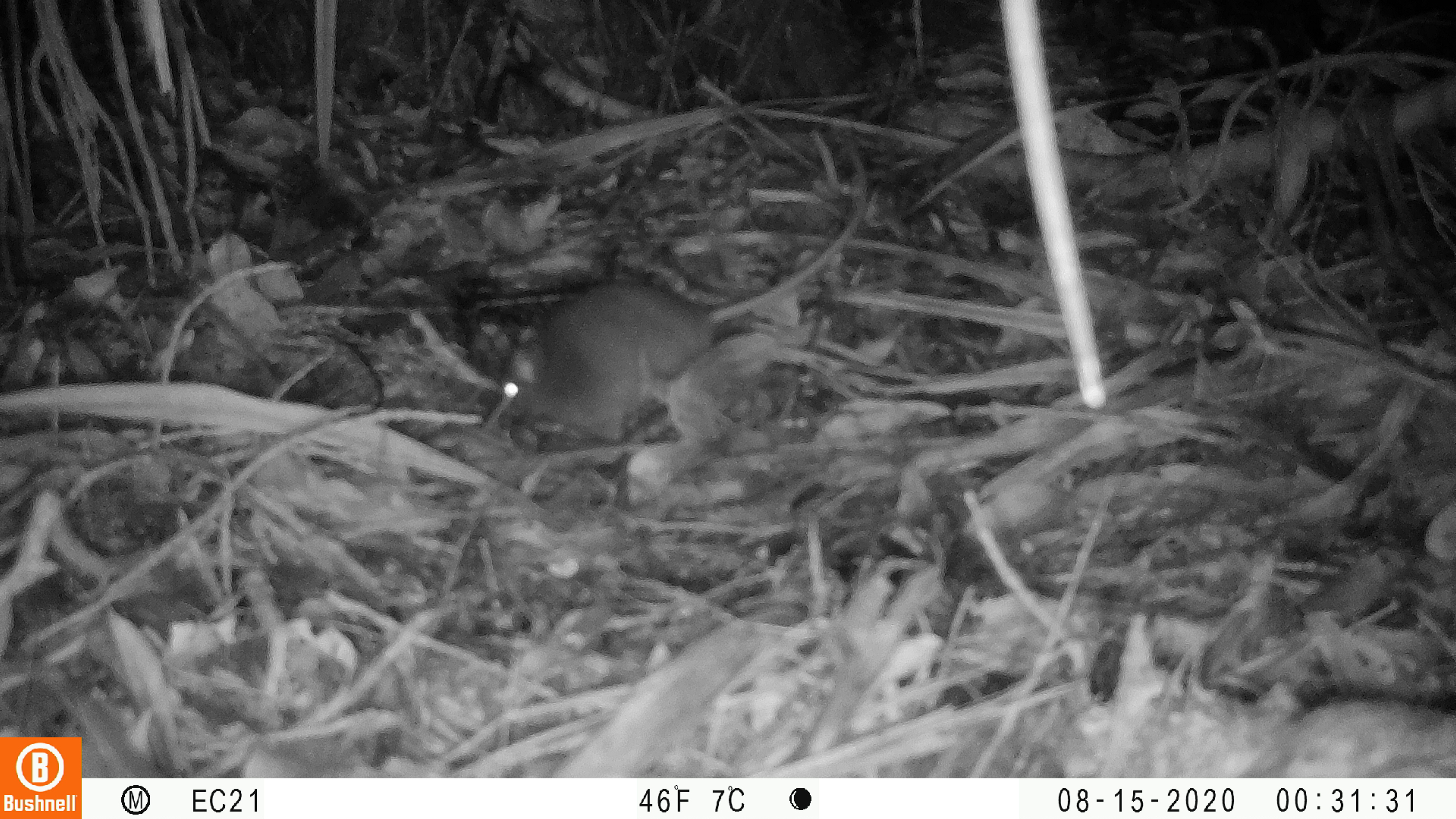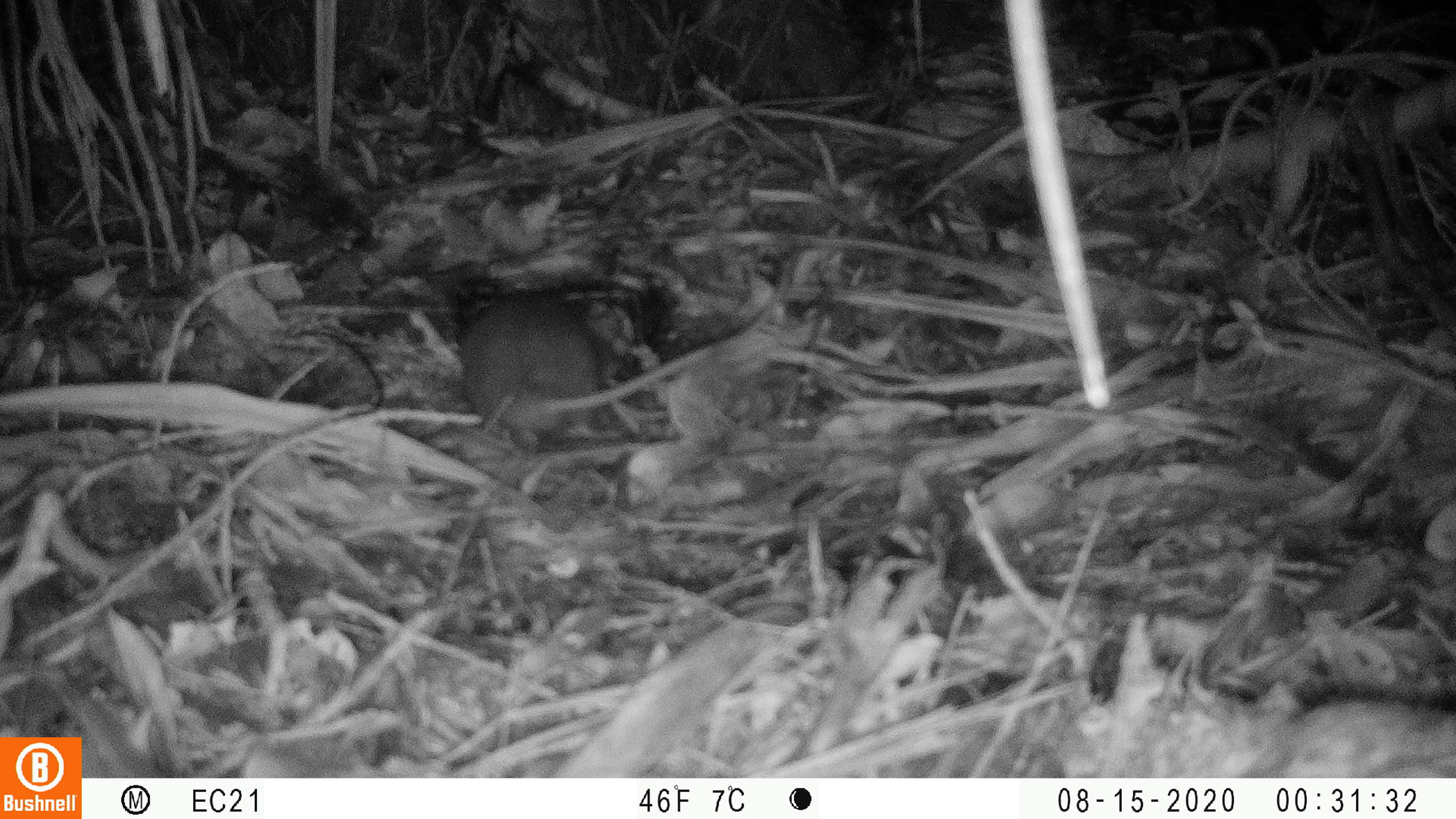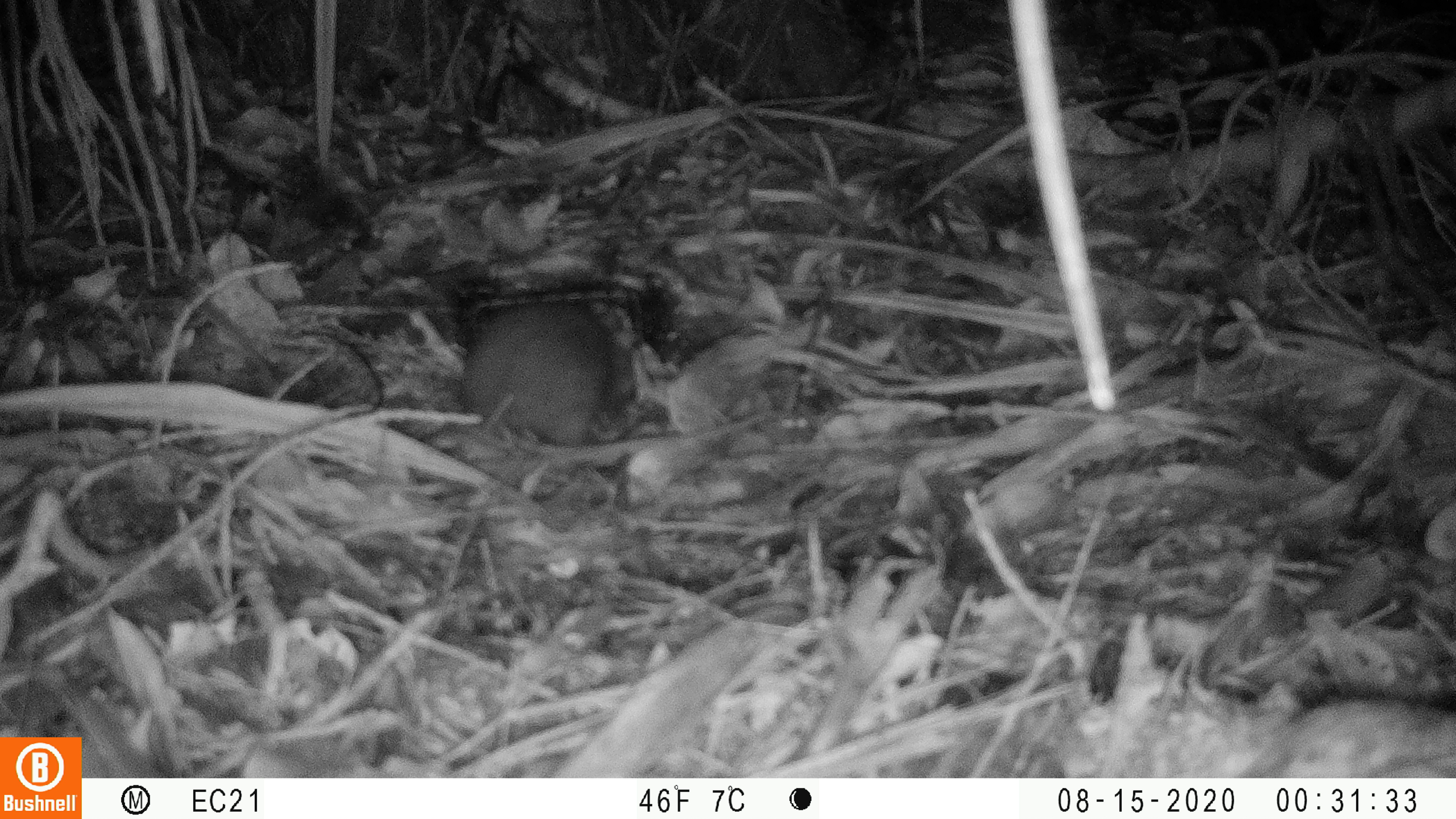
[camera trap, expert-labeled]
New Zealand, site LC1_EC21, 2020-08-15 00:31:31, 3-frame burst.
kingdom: Animalia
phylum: Chordata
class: Mammalia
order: Rodentia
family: Muridae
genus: Rattus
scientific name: Rattus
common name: rat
Rat (Rattus).